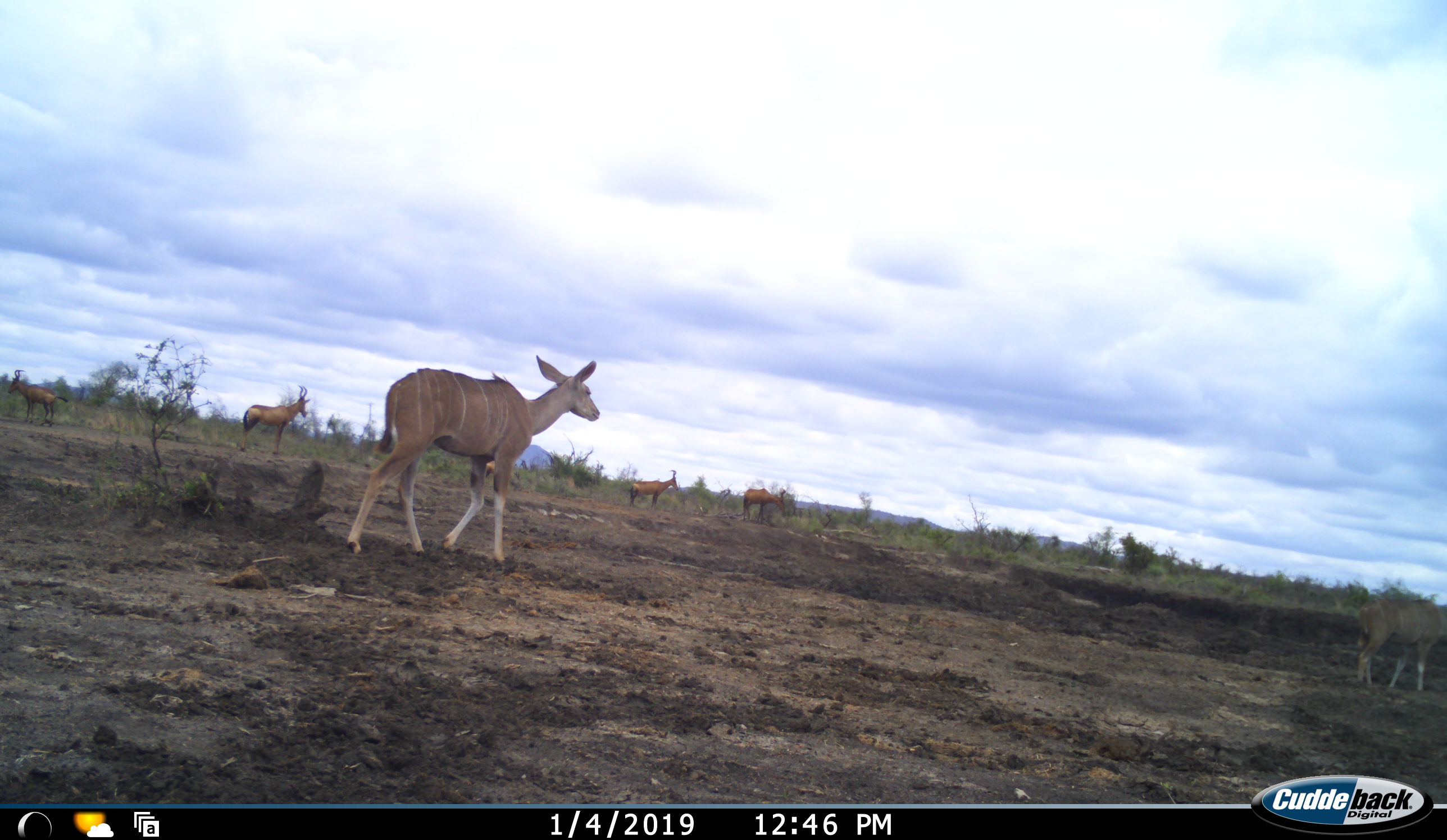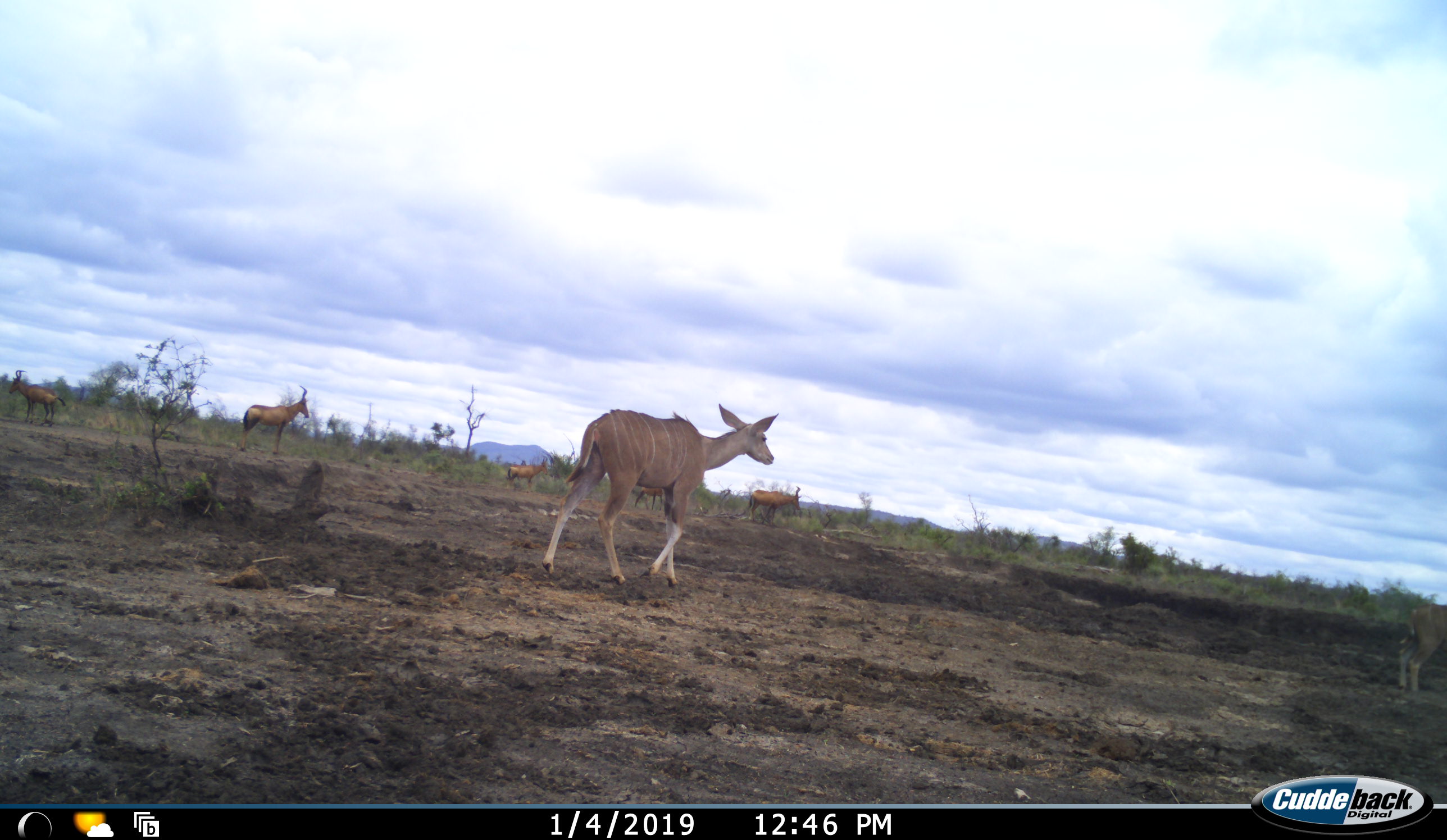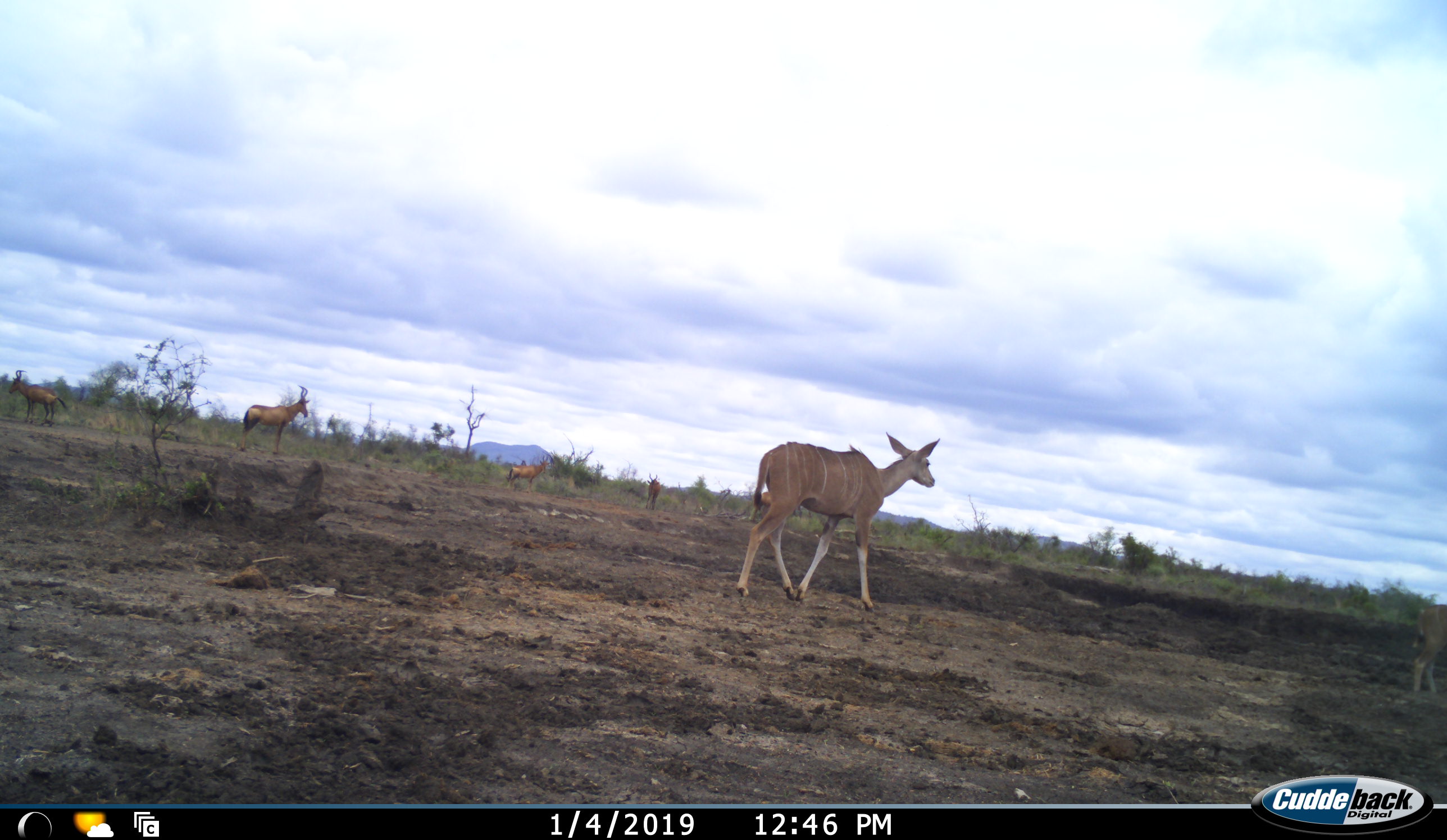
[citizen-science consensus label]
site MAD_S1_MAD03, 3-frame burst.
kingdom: Animalia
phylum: Chordata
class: Mammalia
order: Artiodactyla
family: Bovidae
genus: Alcelaphus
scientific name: Alcelaphus buselaphus caama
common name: red hartebeest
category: hartebeestred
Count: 5.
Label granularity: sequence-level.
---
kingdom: Animalia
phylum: Chordata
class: Mammalia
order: Artiodactyla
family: Bovidae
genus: Tragelaphus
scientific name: Tragelaphus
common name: kudu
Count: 2.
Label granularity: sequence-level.